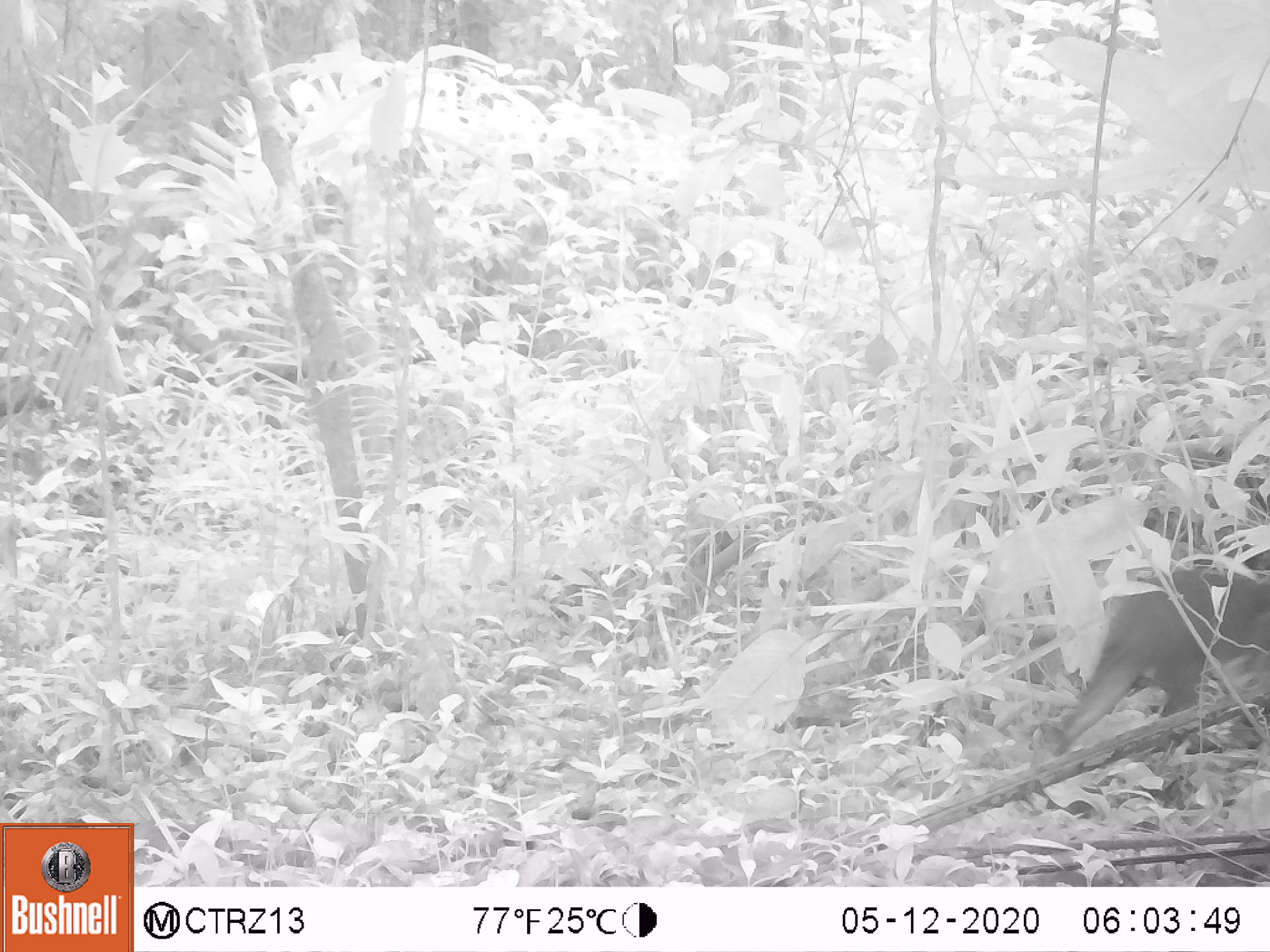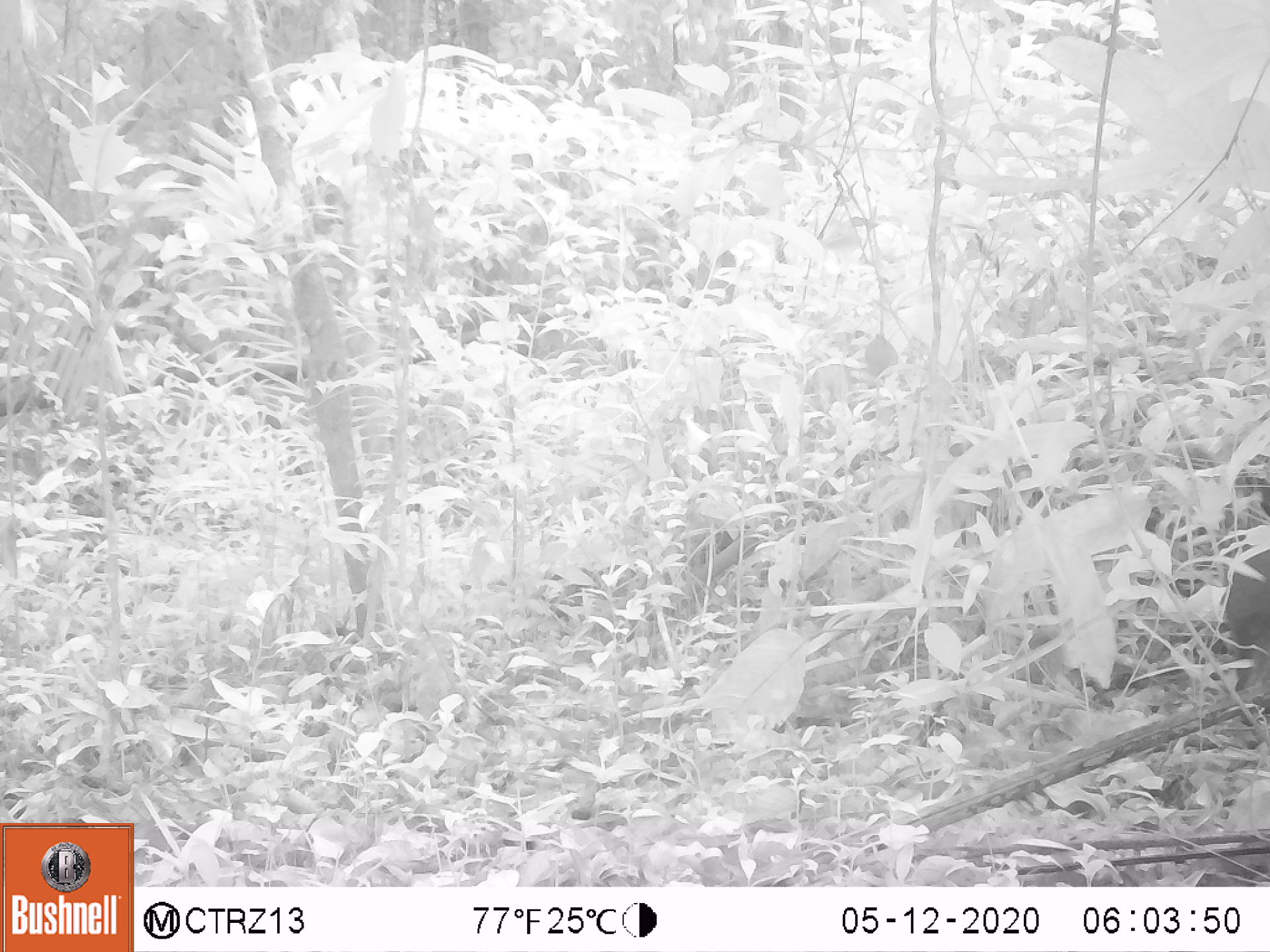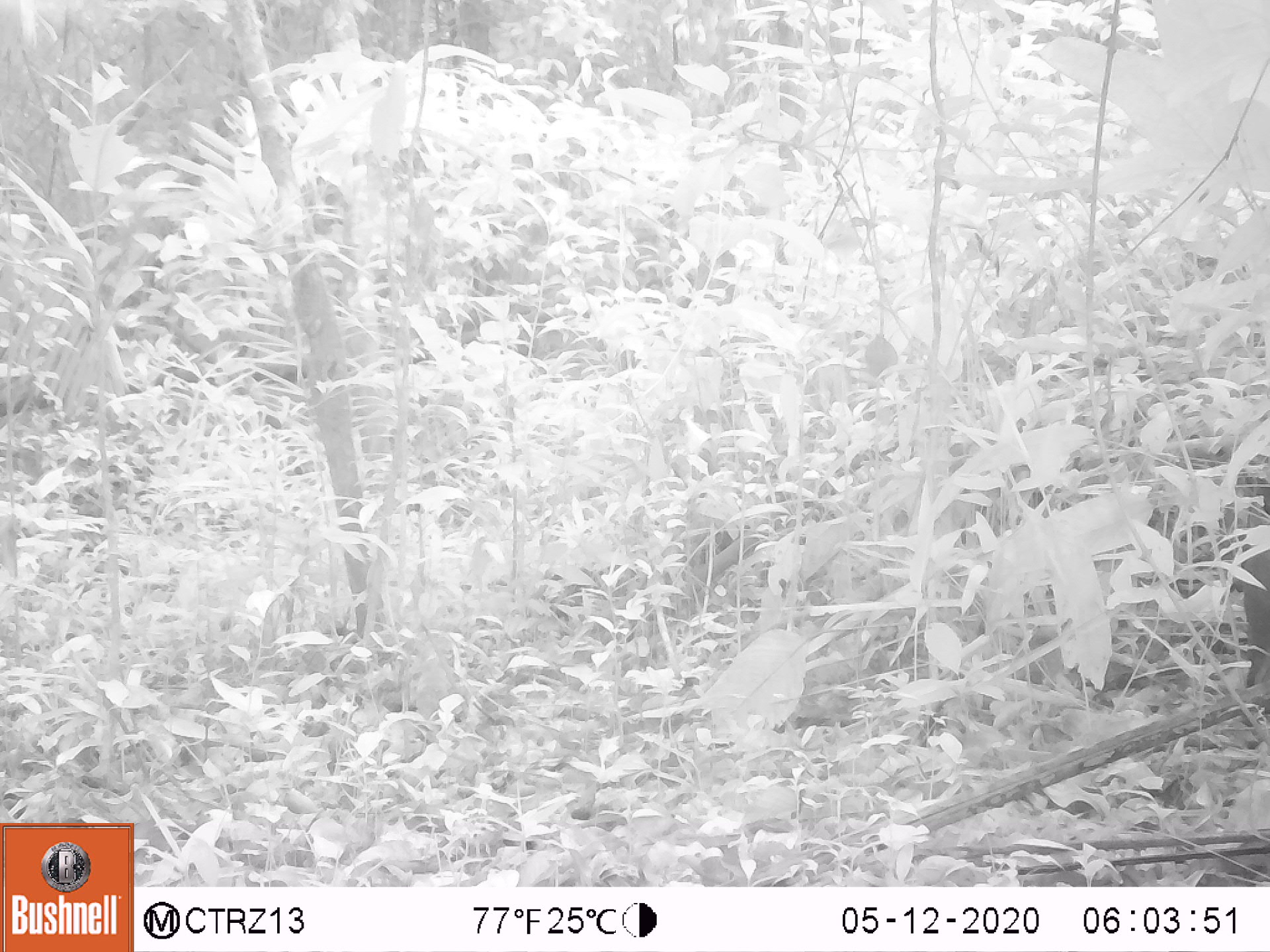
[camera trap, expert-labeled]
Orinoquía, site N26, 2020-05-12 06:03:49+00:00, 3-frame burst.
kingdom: Animalia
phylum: Chordata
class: Mammalia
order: Rodentia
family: Dasyproctidae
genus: Dasyprocta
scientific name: Dasyprocta fuliginosa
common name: black agouti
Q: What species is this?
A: Black agouti (Dasyprocta fuliginosa).